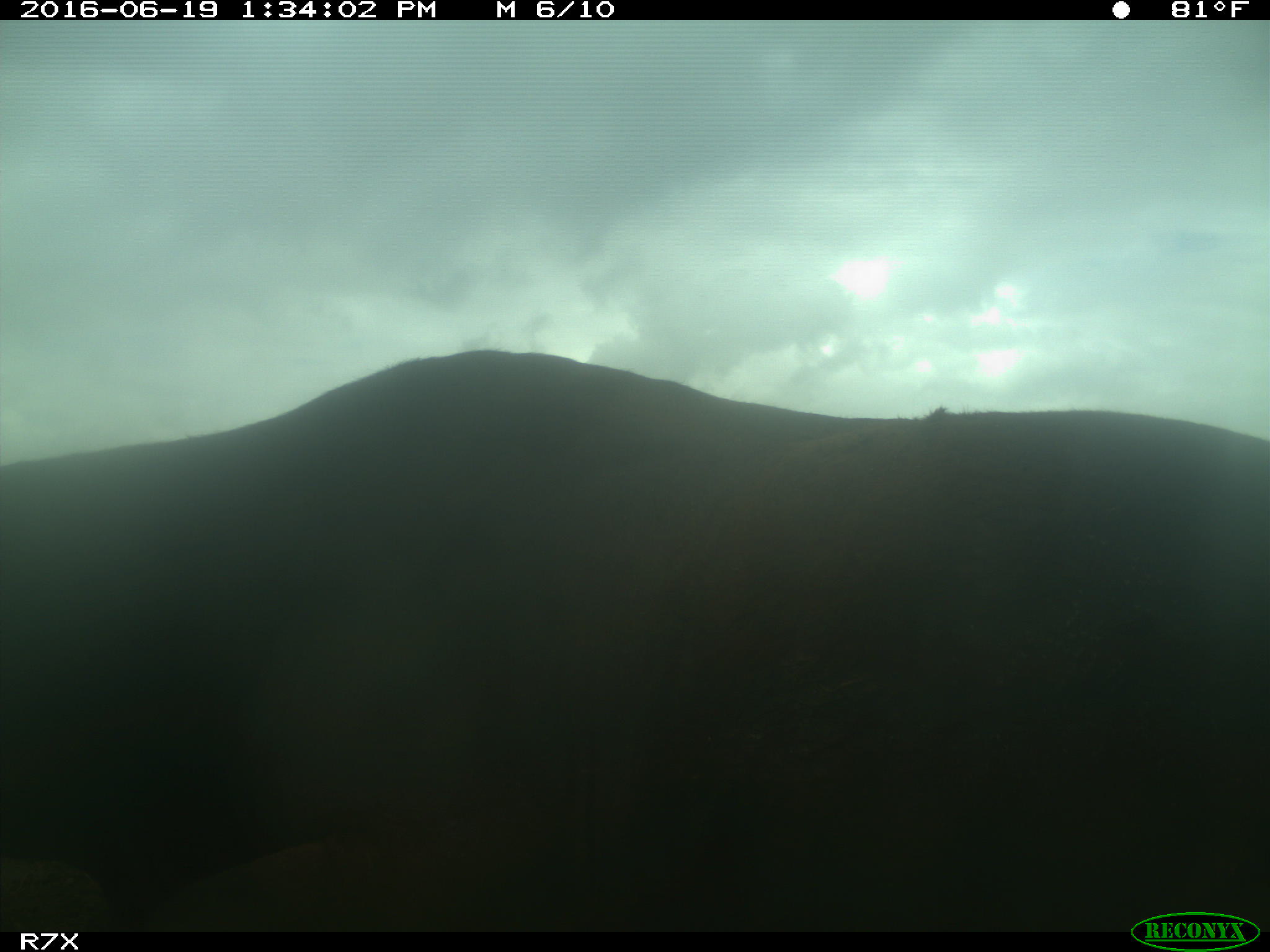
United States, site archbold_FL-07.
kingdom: Animalia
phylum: Chordata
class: Mammalia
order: Artiodactyla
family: Bovidae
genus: Bos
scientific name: Bos taurus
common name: domestic cow